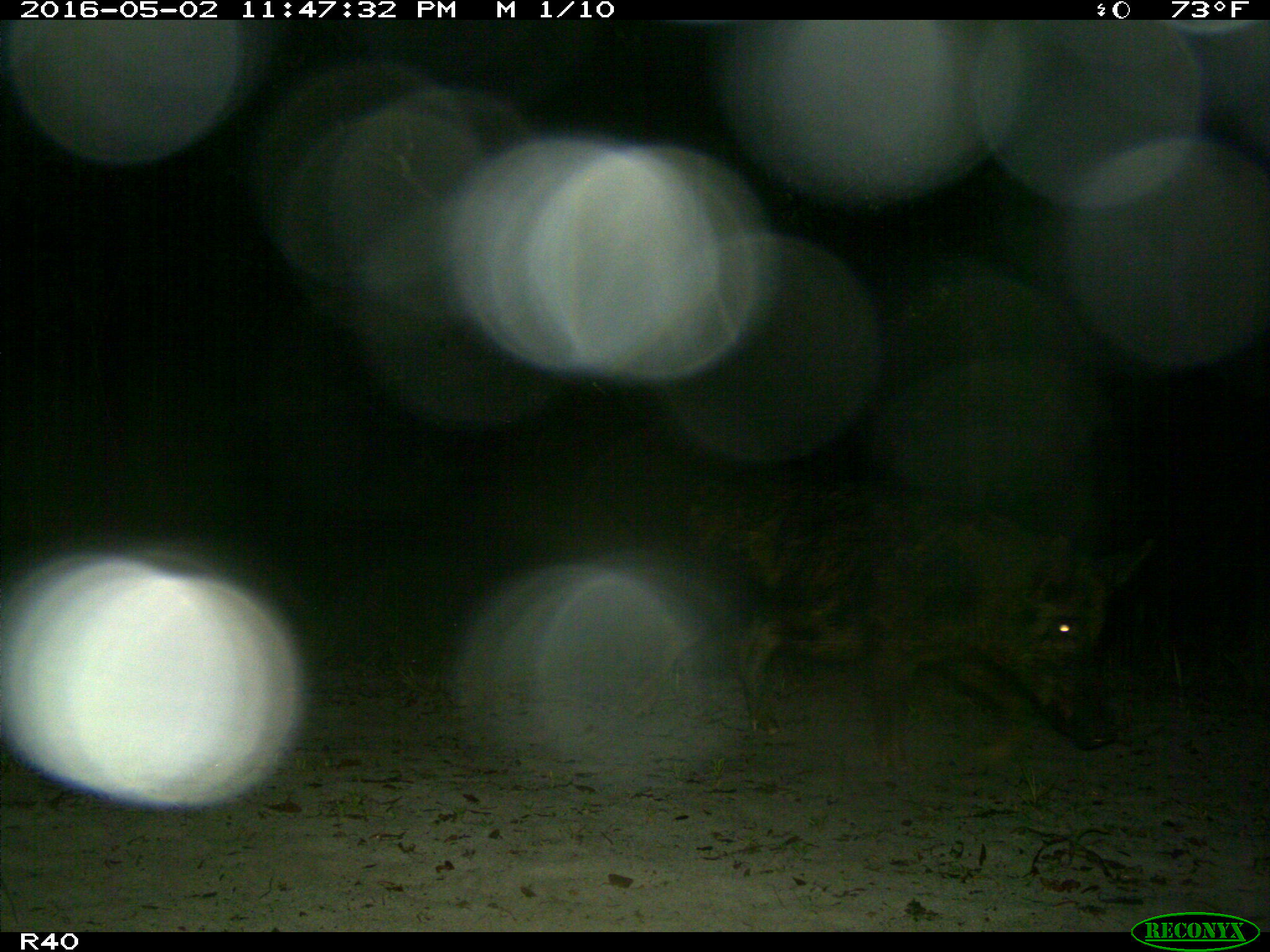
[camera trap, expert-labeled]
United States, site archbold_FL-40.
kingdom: Animalia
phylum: Chordata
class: Mammalia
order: Artiodactyla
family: Suidae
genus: Sus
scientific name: Sus scrofa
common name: wild boar